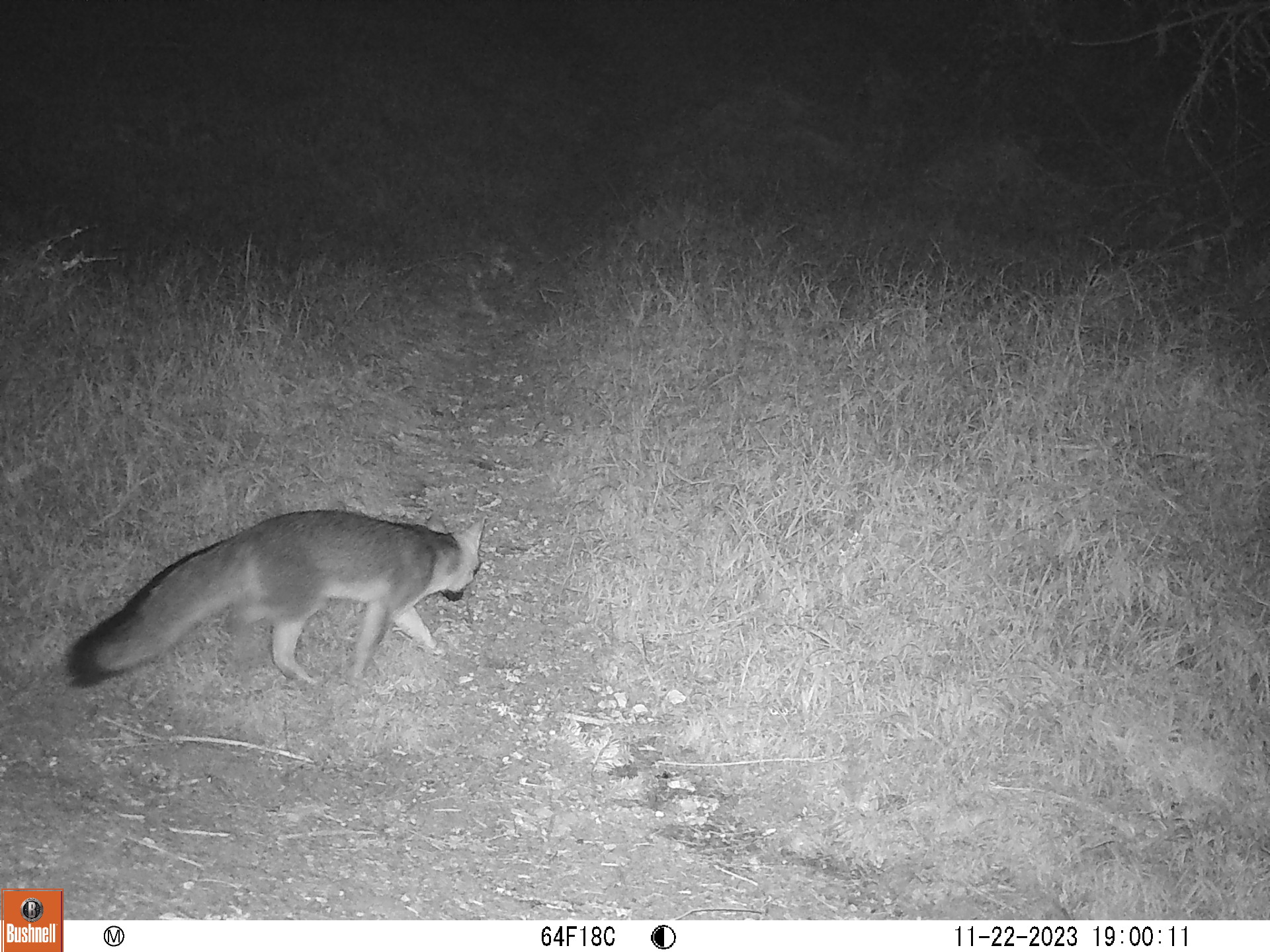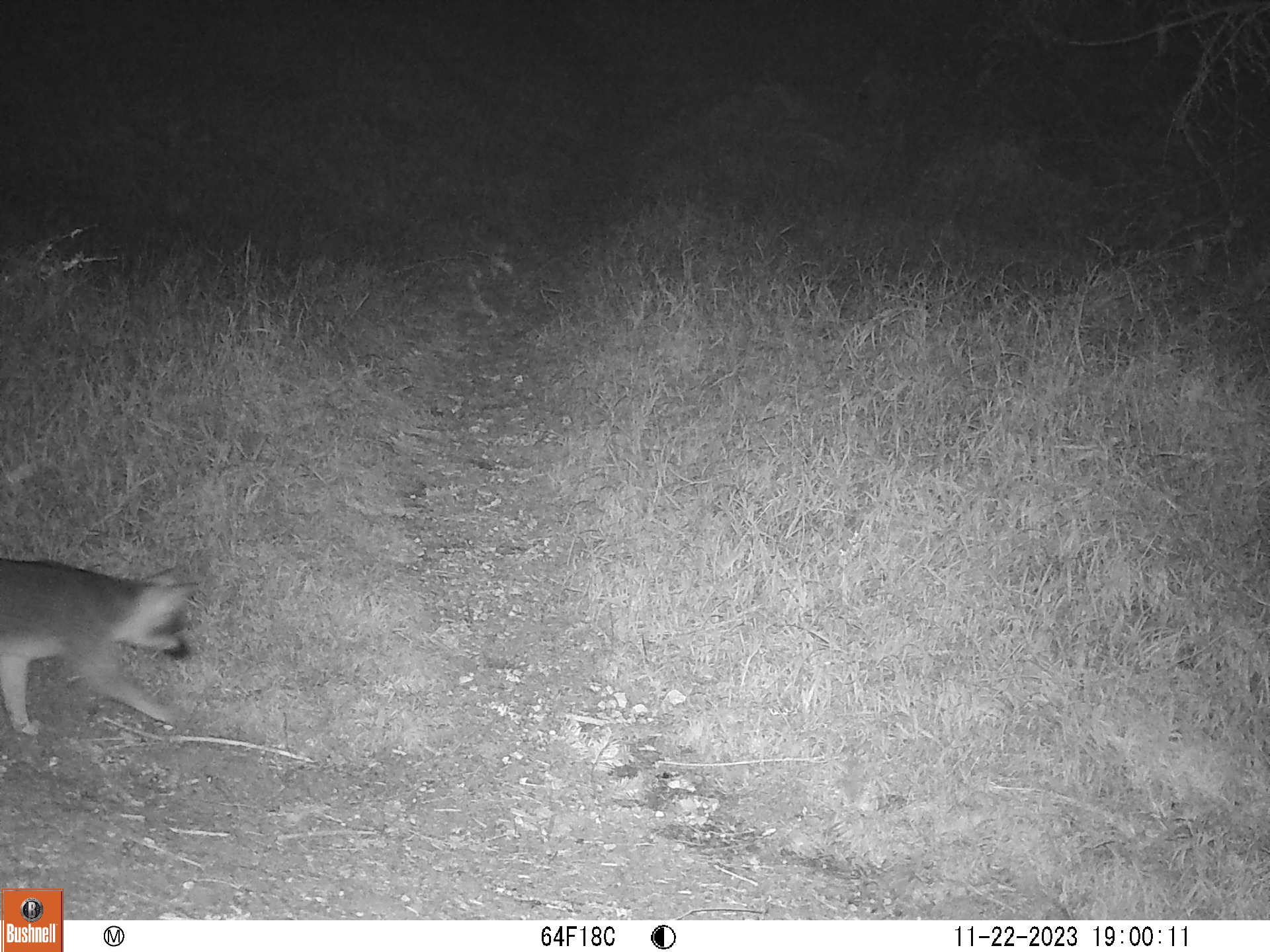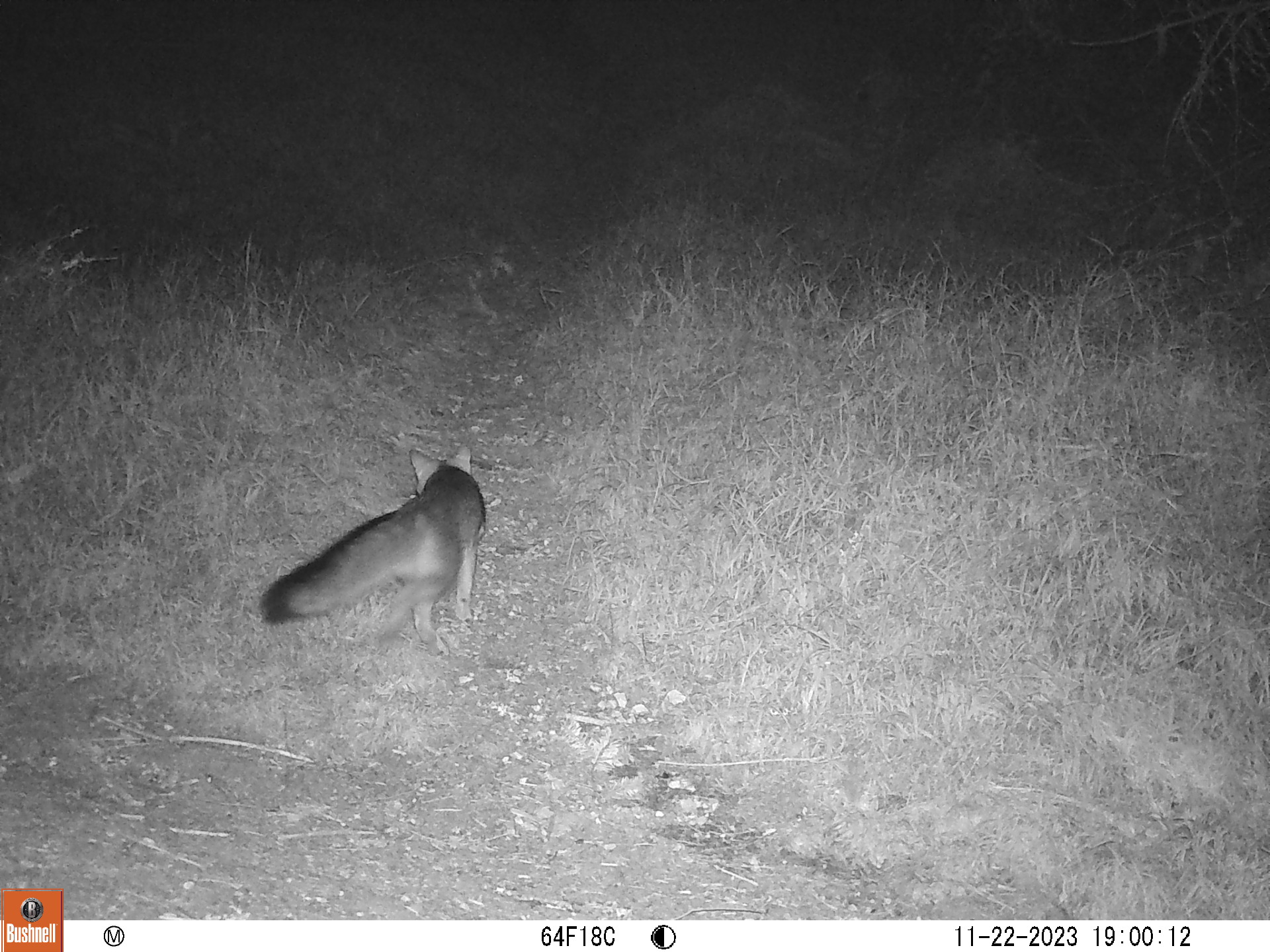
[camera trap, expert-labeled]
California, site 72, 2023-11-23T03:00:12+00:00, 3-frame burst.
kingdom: Animalia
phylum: Chordata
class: Mammalia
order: Carnivora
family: Canidae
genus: Urocyon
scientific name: Urocyon cinereoargenteus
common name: gray fox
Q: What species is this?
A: Gray fox (Urocyon cinereoargenteus).